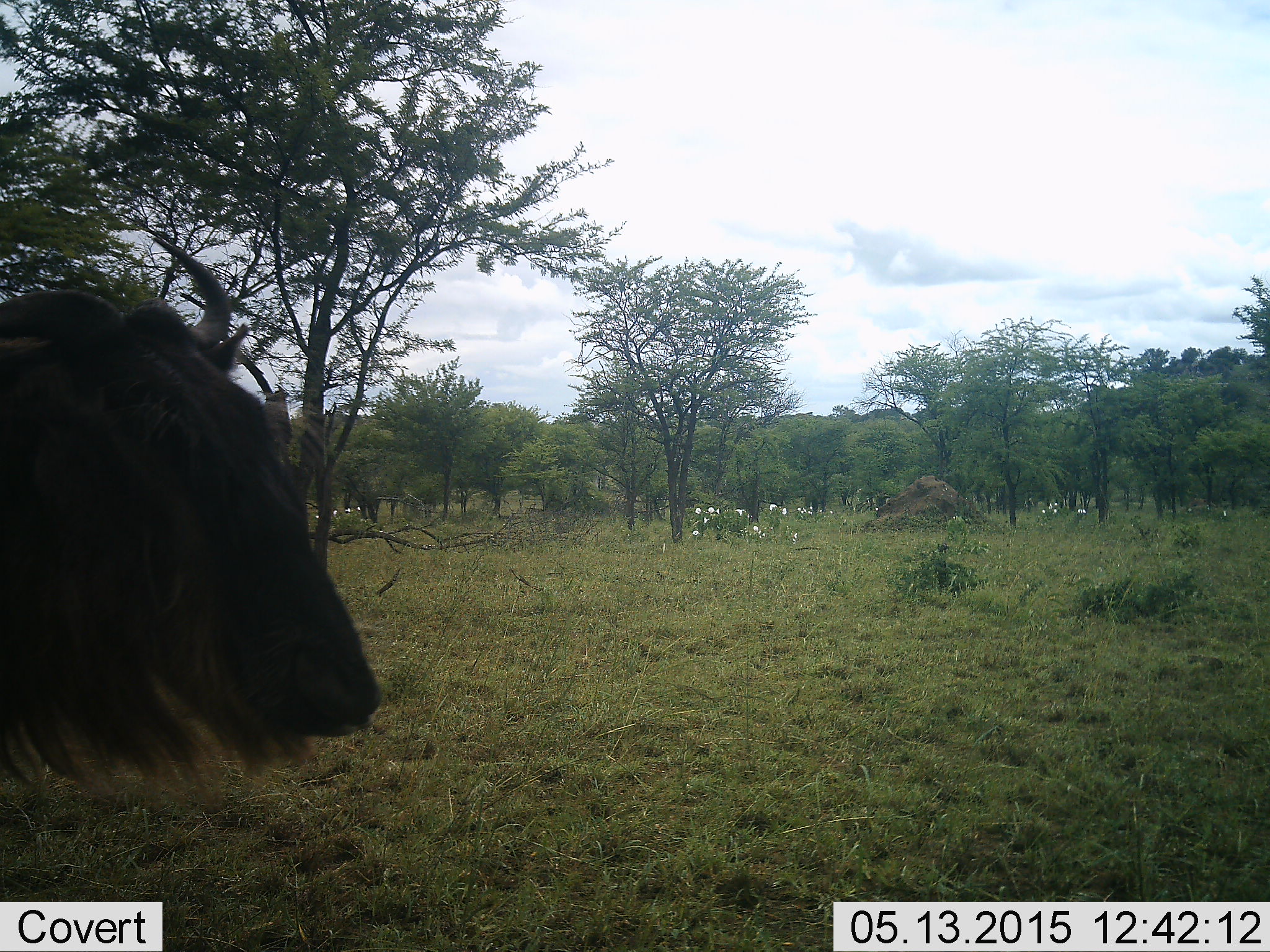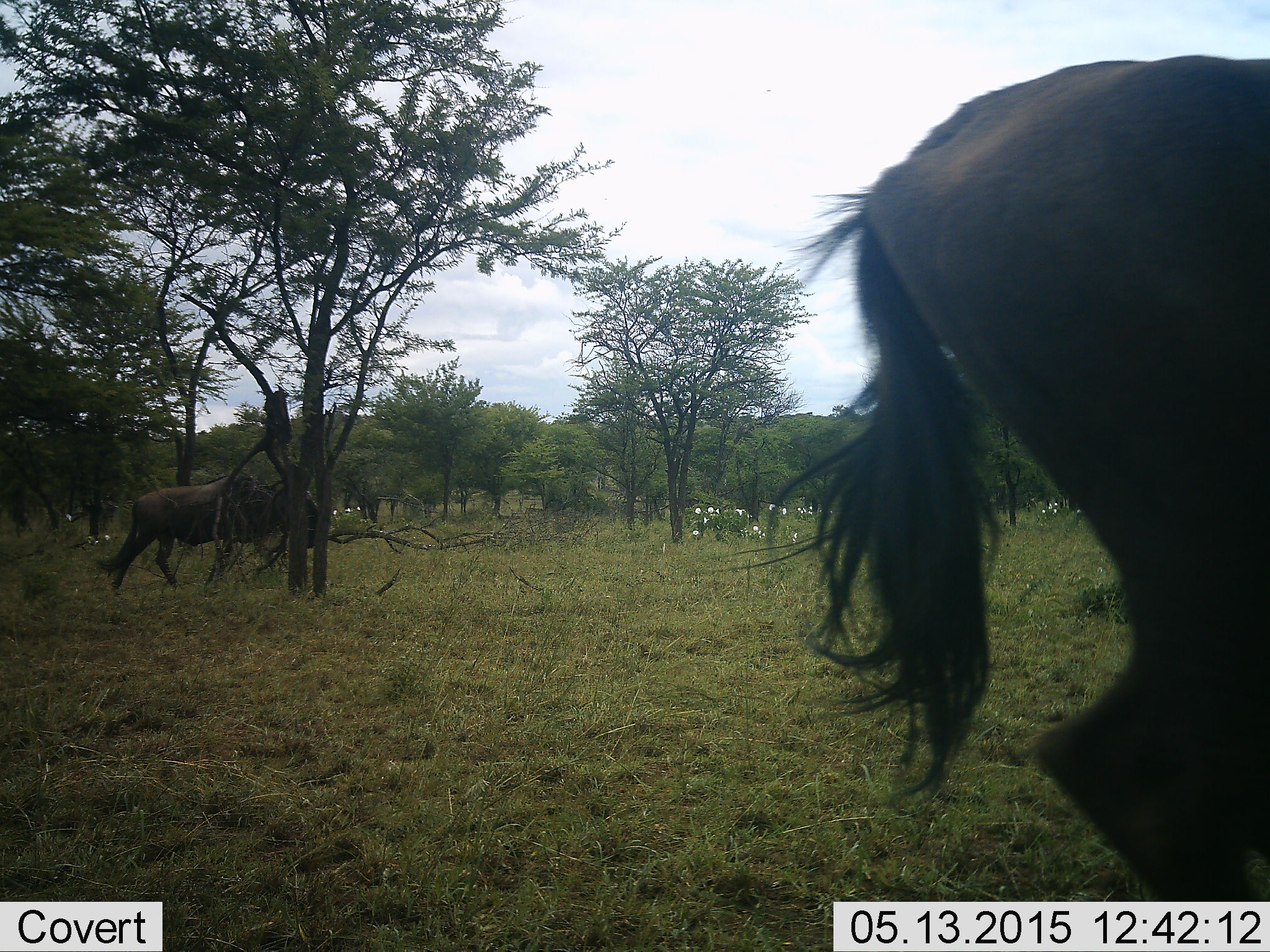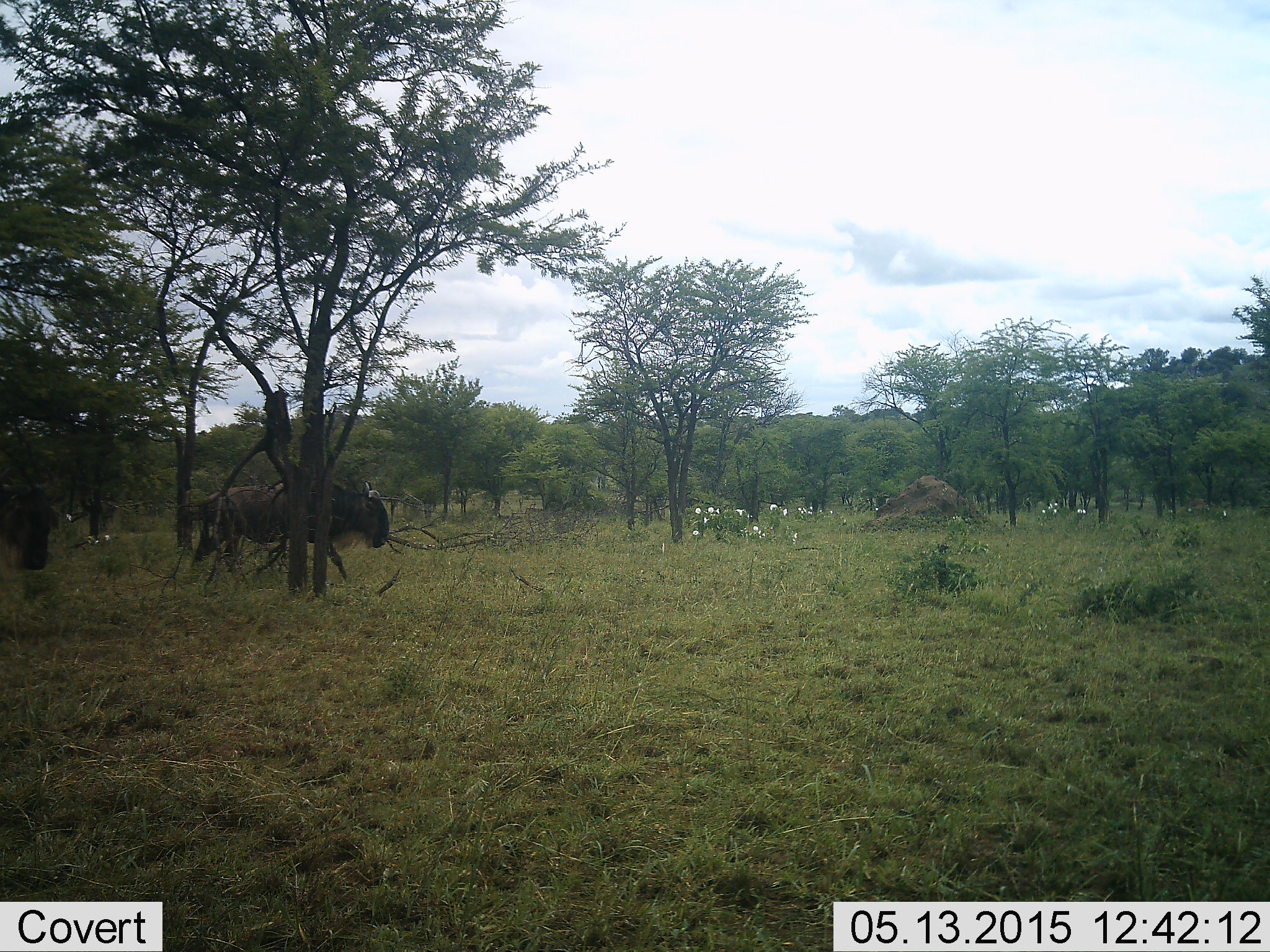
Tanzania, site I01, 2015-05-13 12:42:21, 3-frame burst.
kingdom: Animalia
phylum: Chordata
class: Mammalia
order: Artiodactyla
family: Bovidae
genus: Connochaetes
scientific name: Connochaetes taurinus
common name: blue wildebeest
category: wildebeest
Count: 2.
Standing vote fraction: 18%.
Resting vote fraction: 0%.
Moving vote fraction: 82%.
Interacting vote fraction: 0%.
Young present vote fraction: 0%.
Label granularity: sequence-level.